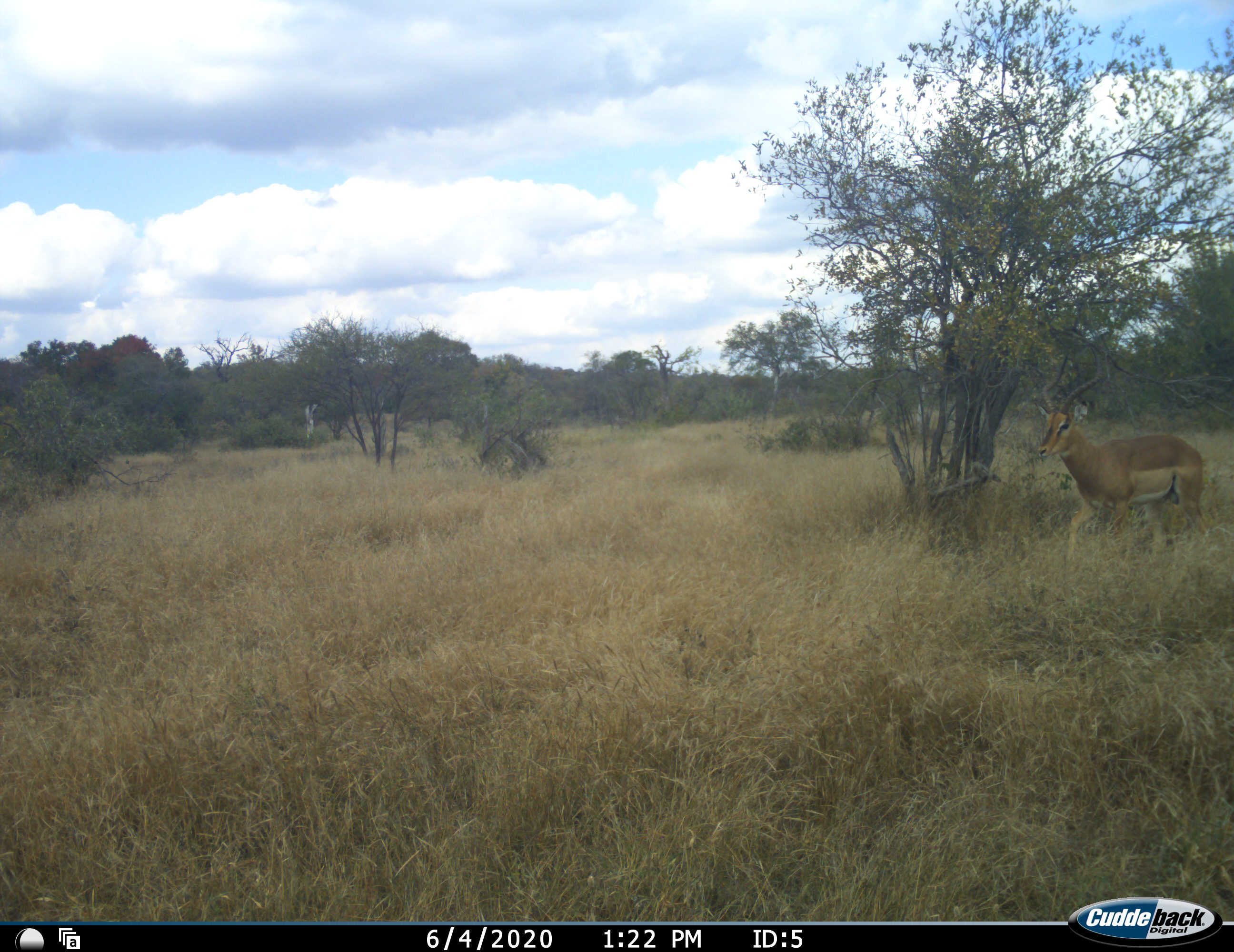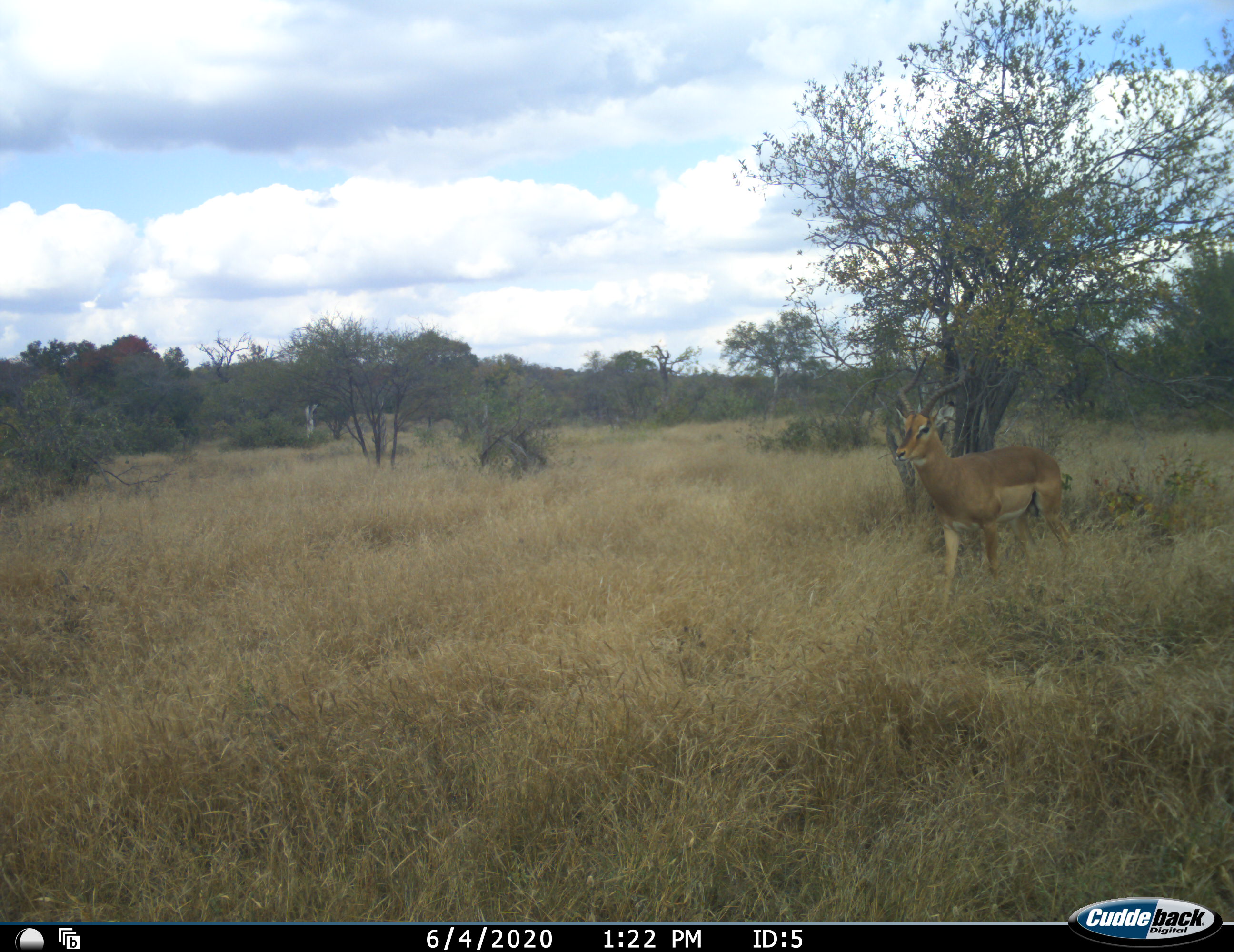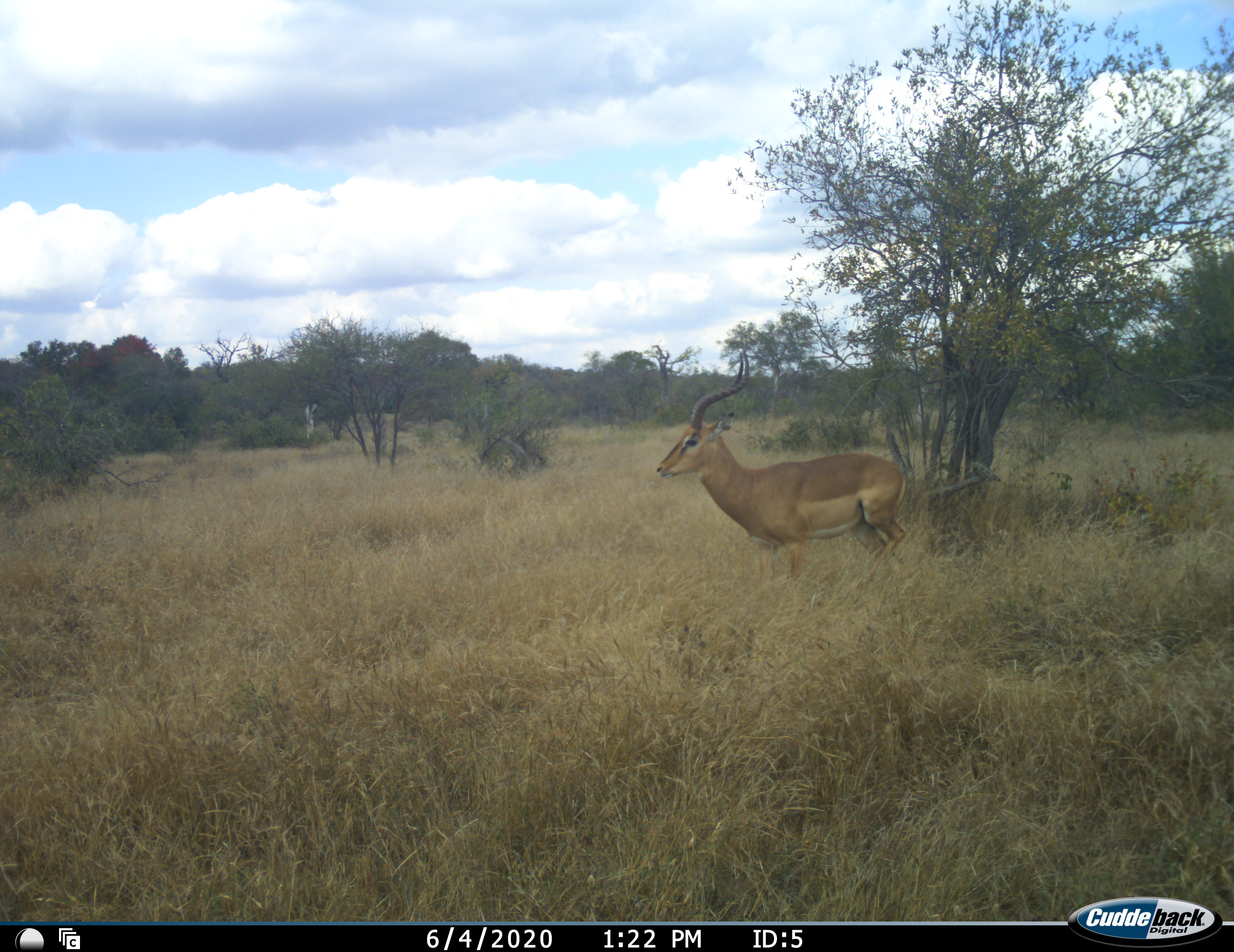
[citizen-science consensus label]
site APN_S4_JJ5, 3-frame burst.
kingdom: Animalia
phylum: Chordata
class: Mammalia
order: Artiodactyla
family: Bovidae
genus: Aepyceros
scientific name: Aepyceros melampus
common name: impala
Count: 1.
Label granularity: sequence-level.